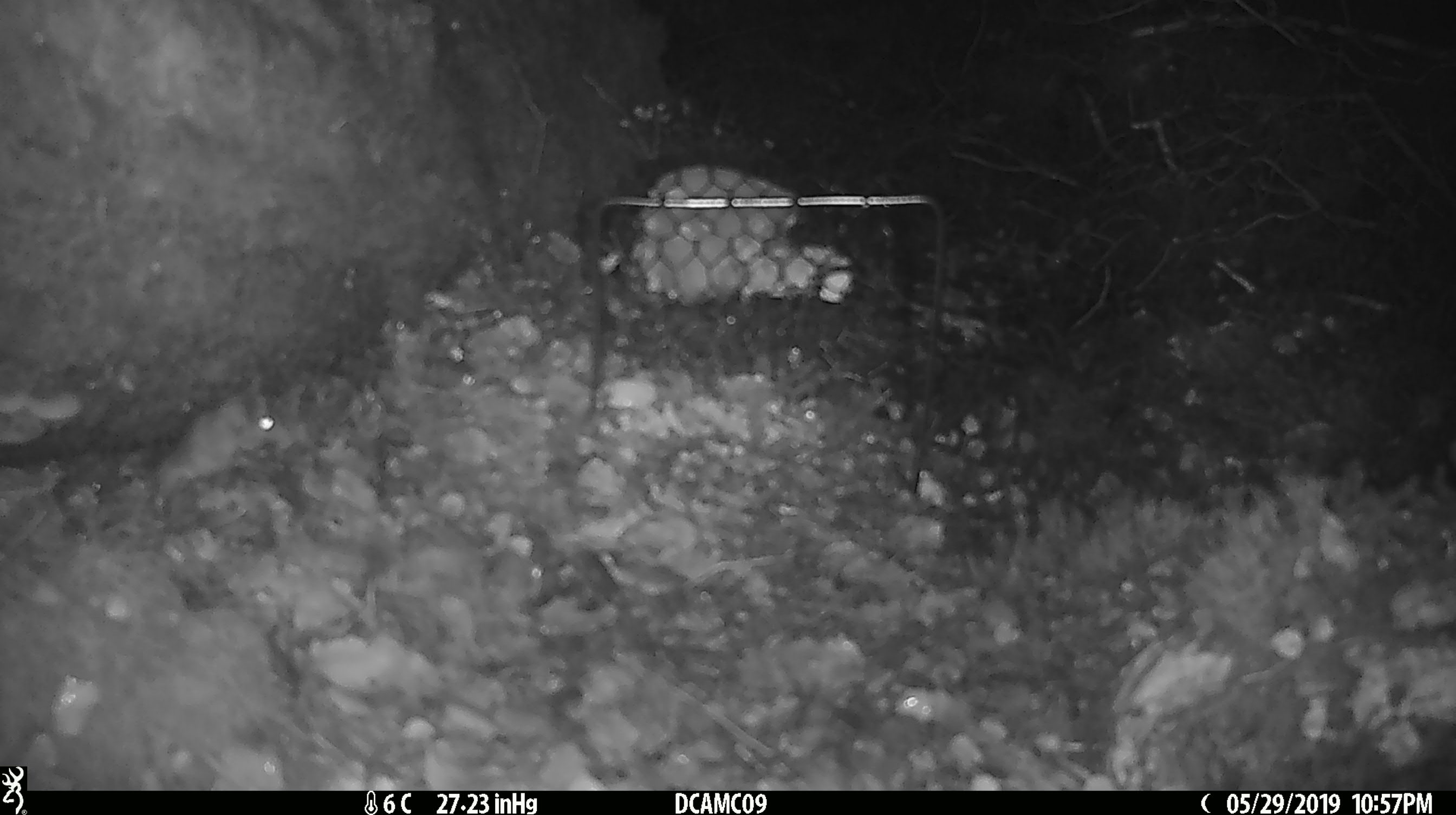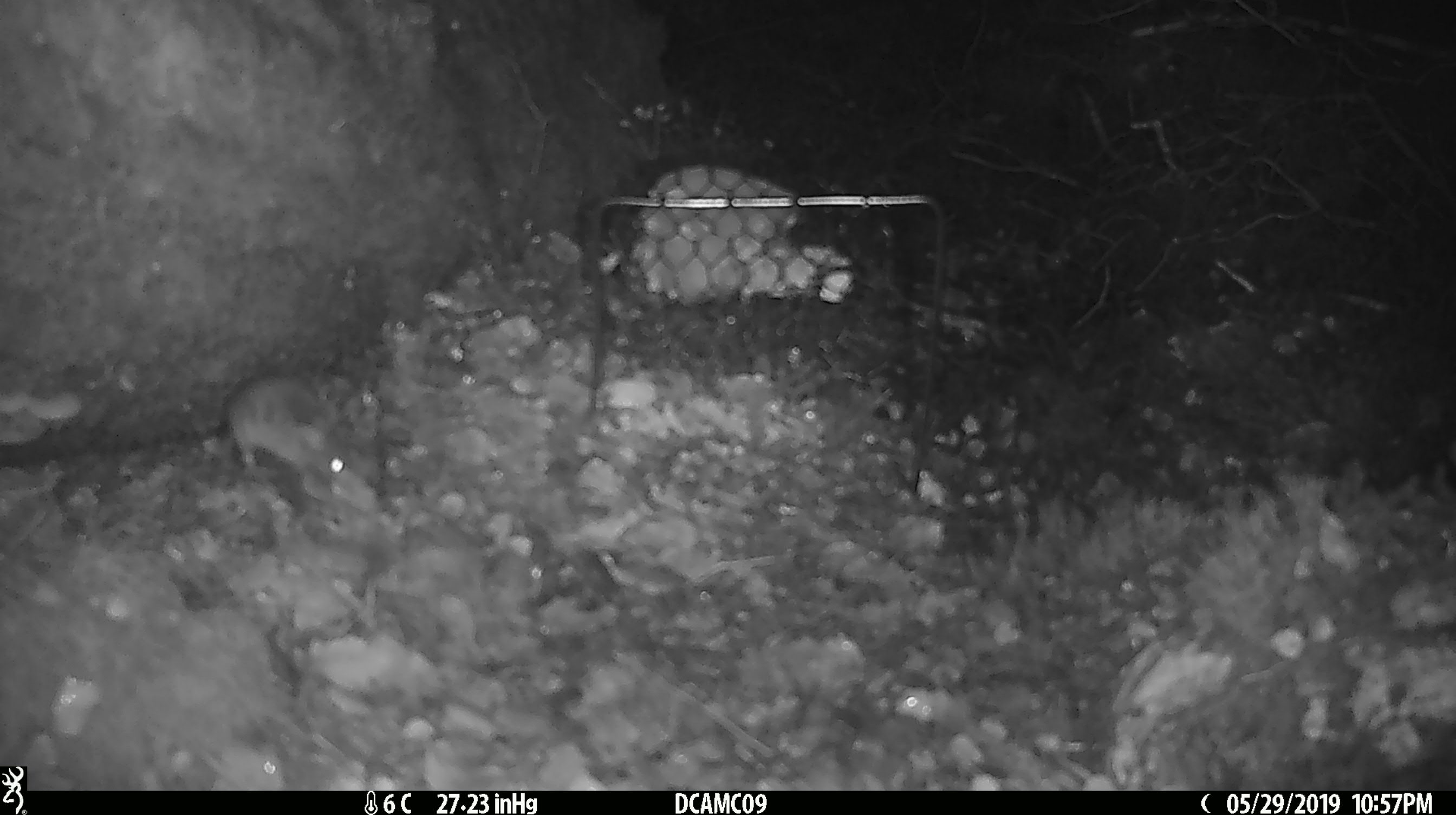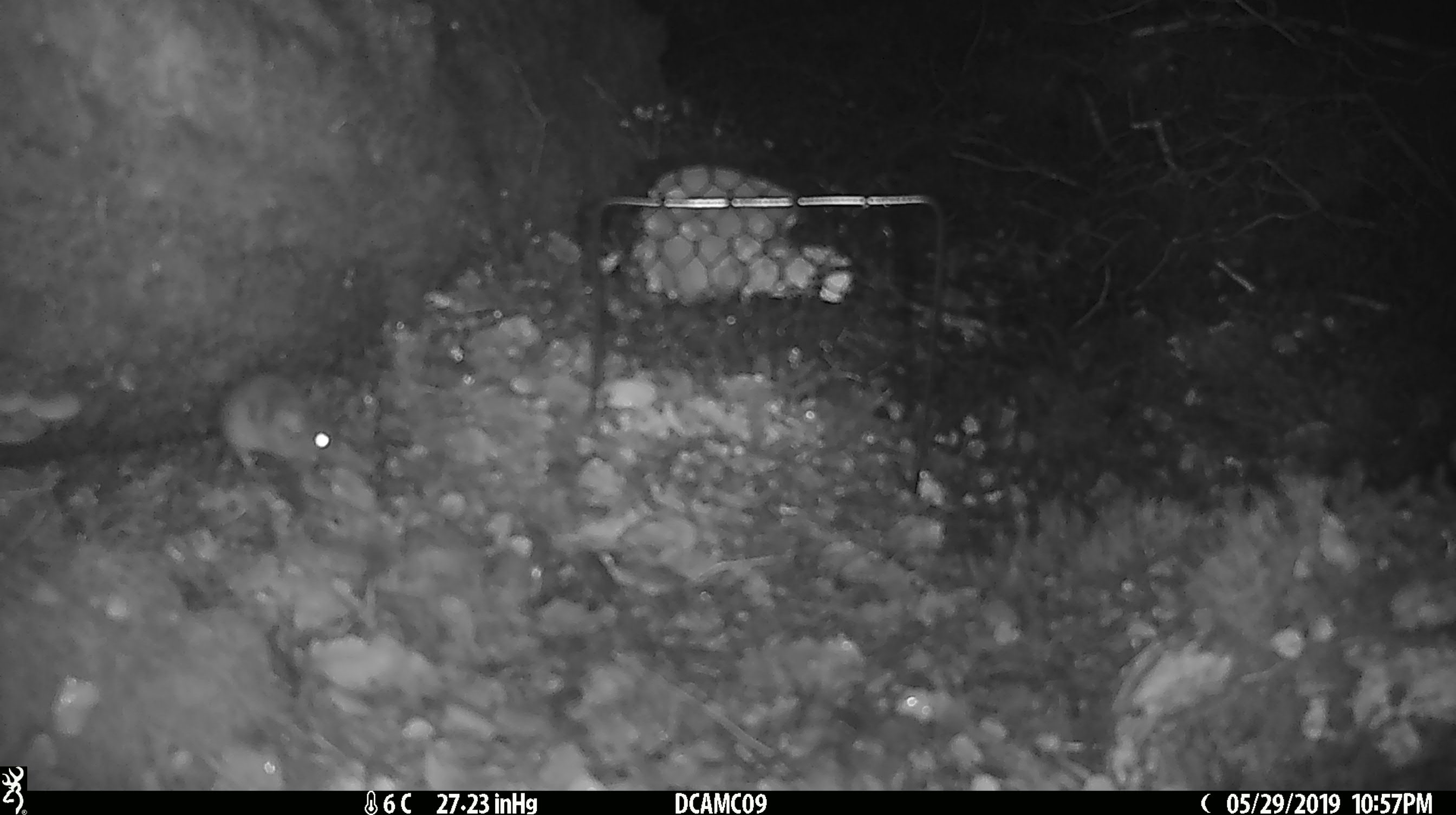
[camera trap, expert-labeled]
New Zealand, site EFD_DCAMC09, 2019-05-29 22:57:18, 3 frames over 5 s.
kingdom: Animalia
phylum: Chordata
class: Mammalia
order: Rodentia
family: Muridae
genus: Mus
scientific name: Mus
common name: mouse